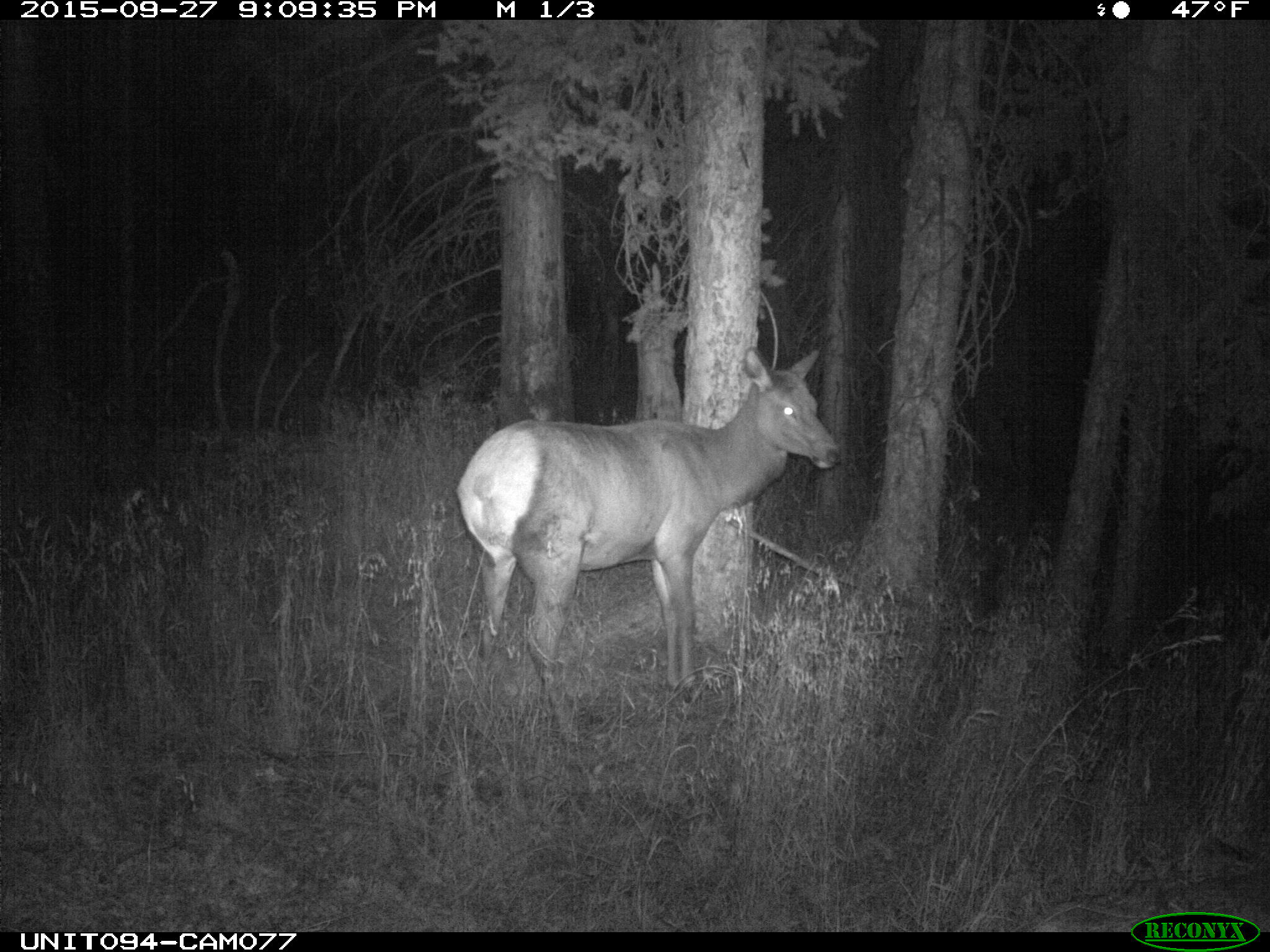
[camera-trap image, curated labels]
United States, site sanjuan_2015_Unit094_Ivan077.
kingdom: Animalia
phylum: Chordata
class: Mammalia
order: Artiodactyla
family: Cervidae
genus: Cervus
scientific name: Cervus elaphus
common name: red deer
Cervus elaphus (red deer).